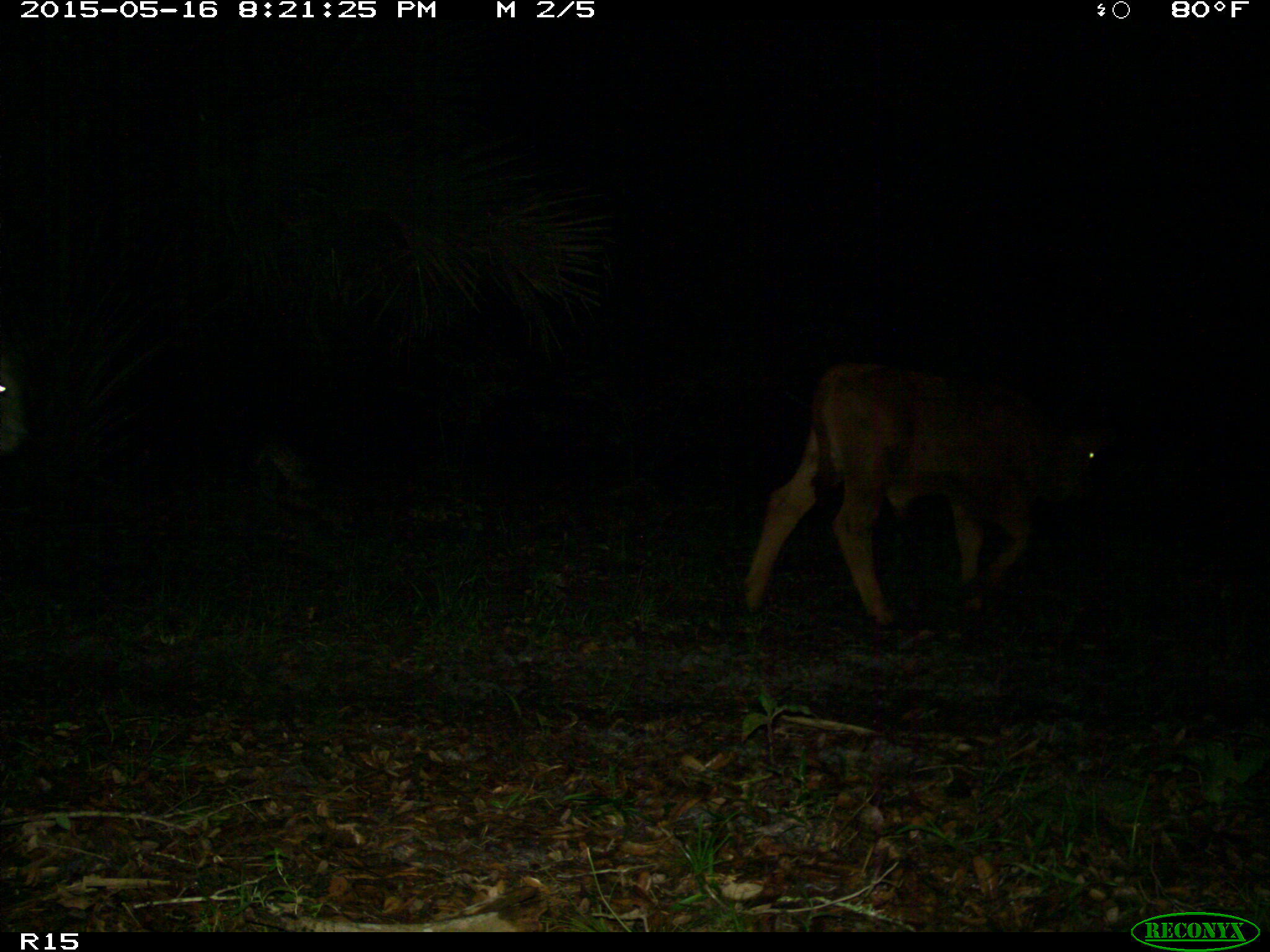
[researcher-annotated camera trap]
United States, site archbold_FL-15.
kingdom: Animalia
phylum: Chordata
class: Mammalia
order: Artiodactyla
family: Bovidae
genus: Bos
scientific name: Bos taurus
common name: domestic cow